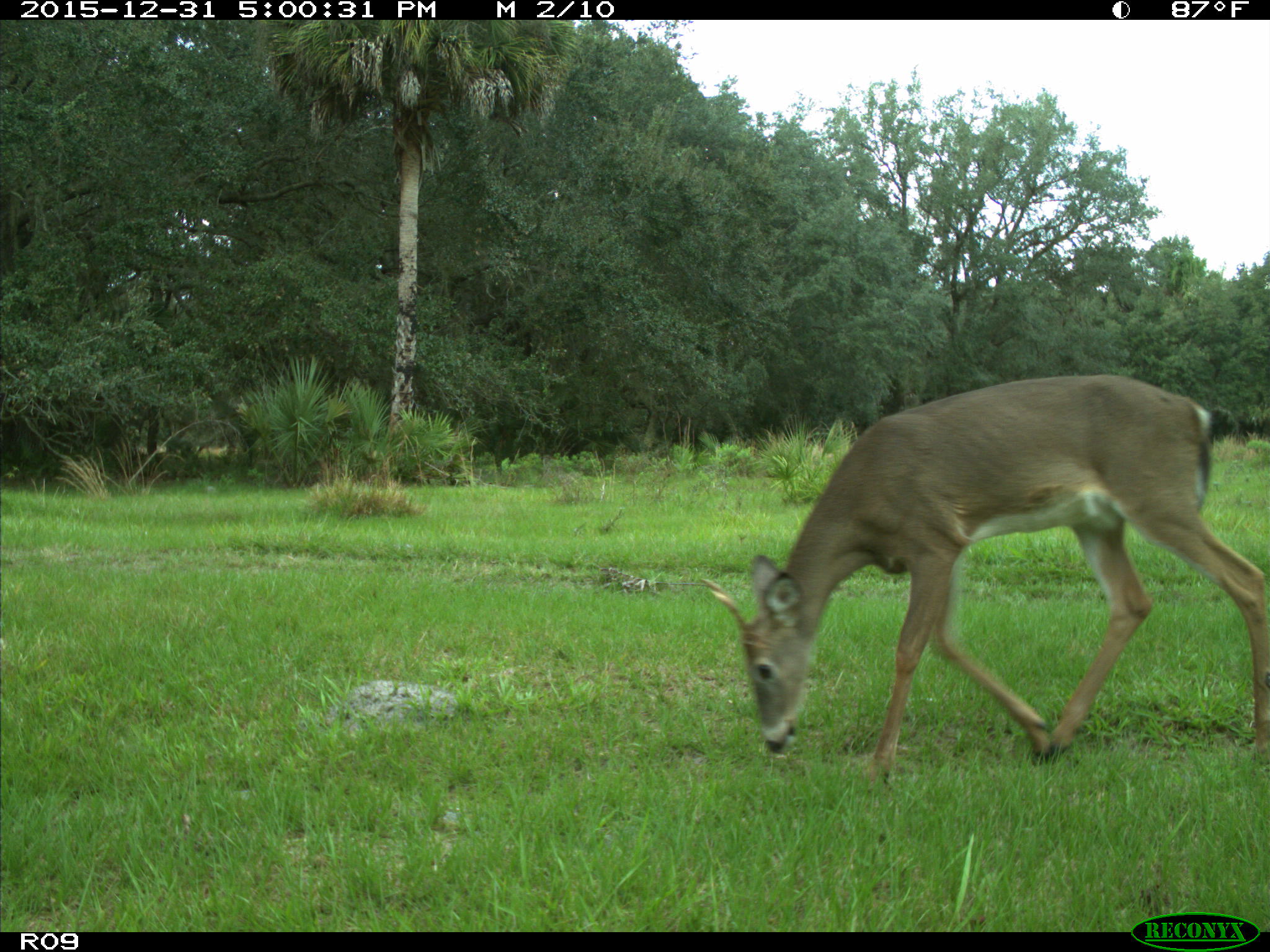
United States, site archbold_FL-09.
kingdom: Animalia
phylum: Chordata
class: Mammalia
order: Artiodactyla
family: Cervidae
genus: Odocoileus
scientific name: Odocoileus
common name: deer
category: unidentified deer